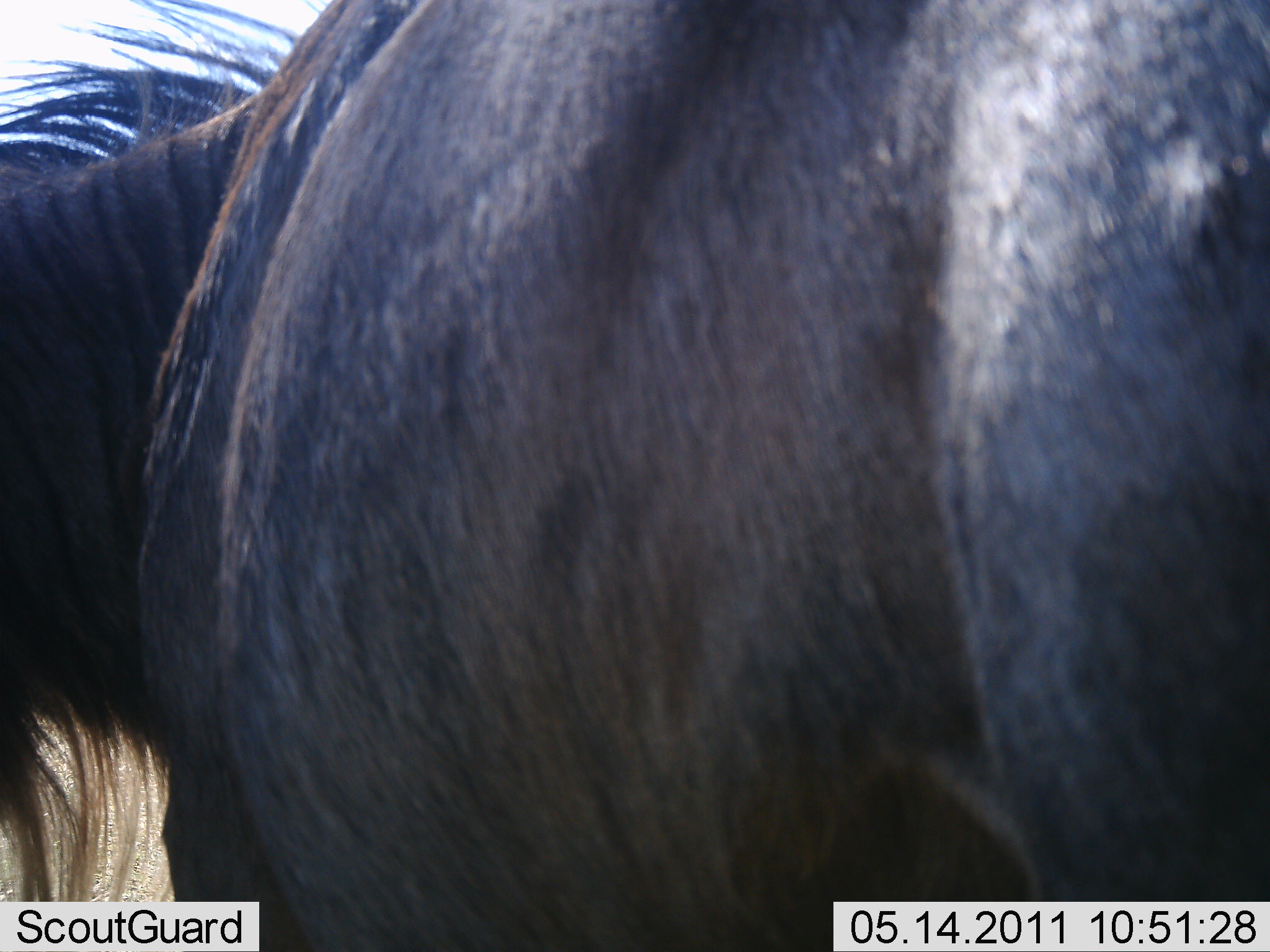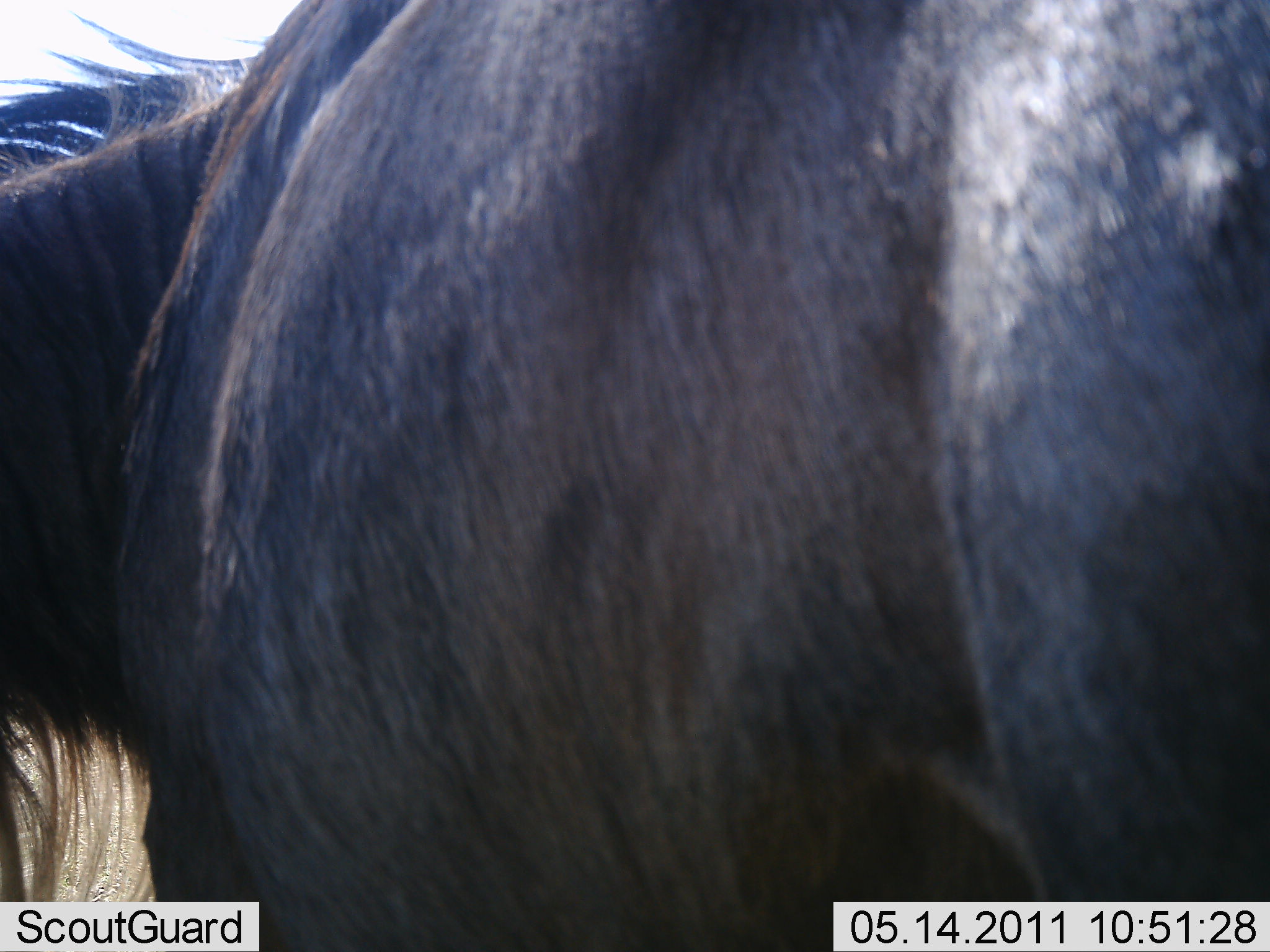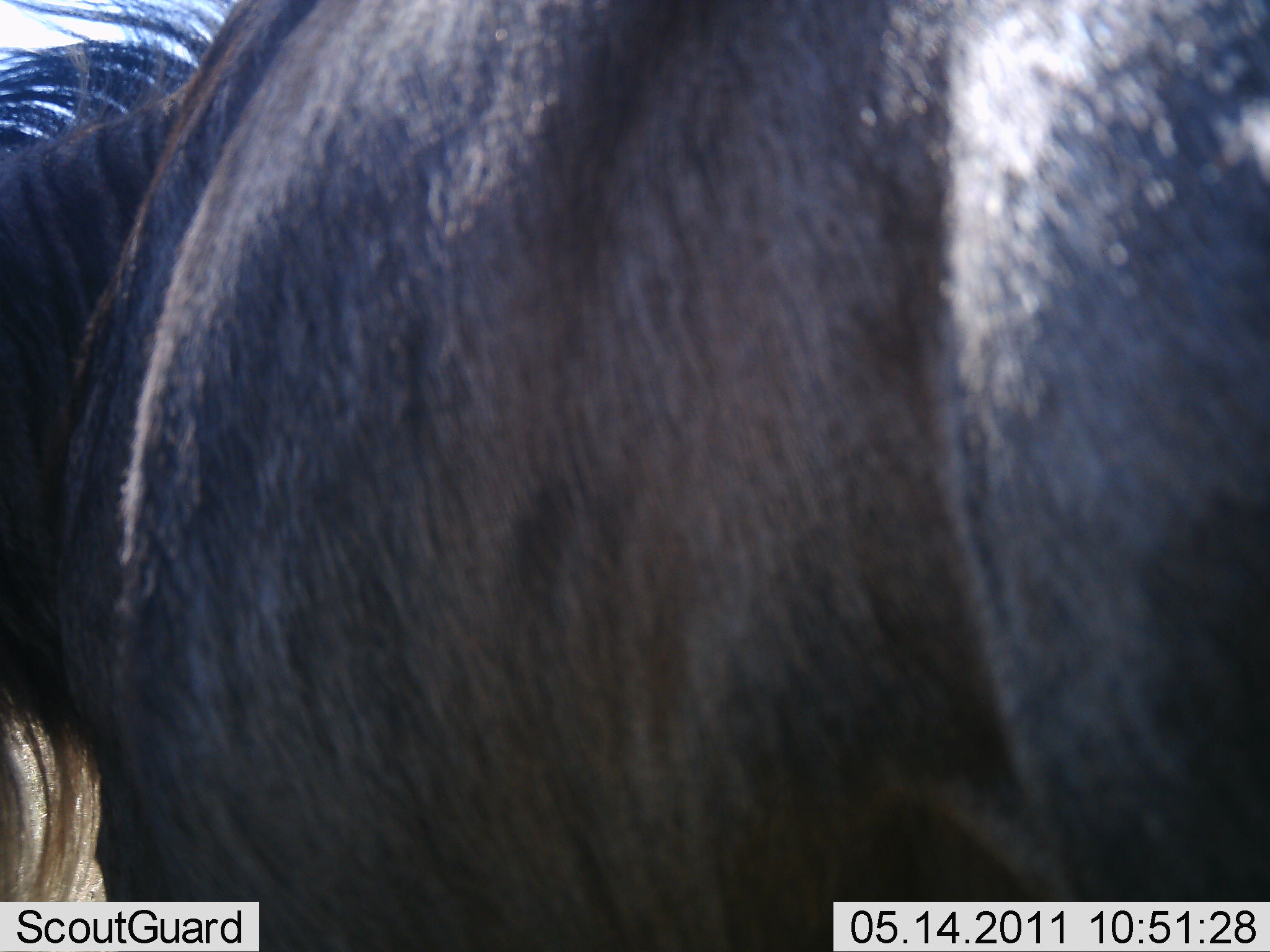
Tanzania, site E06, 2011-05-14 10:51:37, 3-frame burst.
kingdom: Animalia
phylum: Chordata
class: Mammalia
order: Artiodactyla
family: Bovidae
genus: Connochaetes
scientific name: Connochaetes taurinus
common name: blue wildebeest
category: wildebeest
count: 1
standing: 100%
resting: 0%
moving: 0%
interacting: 0%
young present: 0%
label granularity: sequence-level